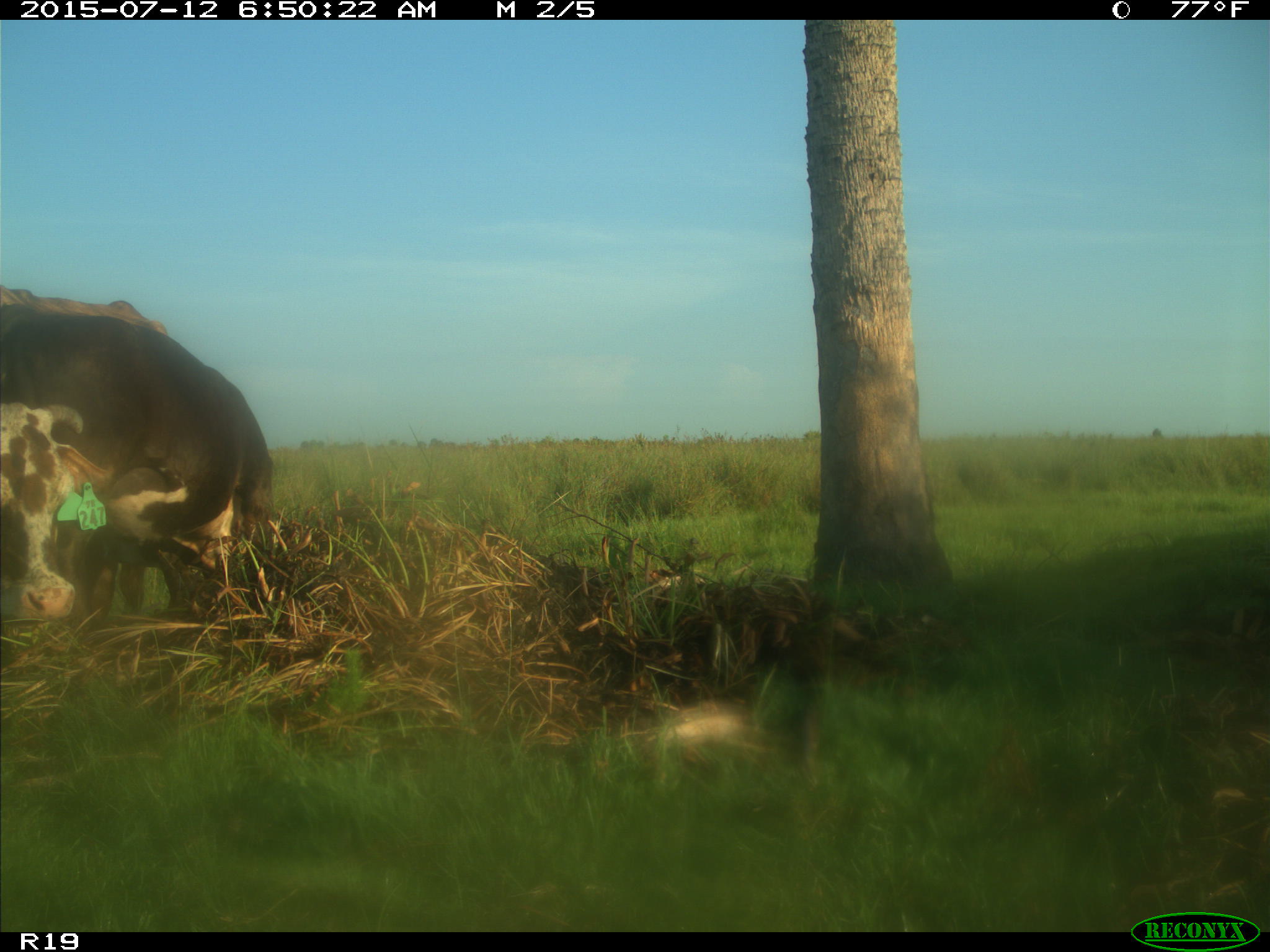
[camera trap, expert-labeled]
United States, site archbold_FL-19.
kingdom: Animalia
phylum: Chordata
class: Mammalia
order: Artiodactyla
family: Bovidae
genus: Bos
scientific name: Bos taurus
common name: domestic cow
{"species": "Bos taurus (domestic cow)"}